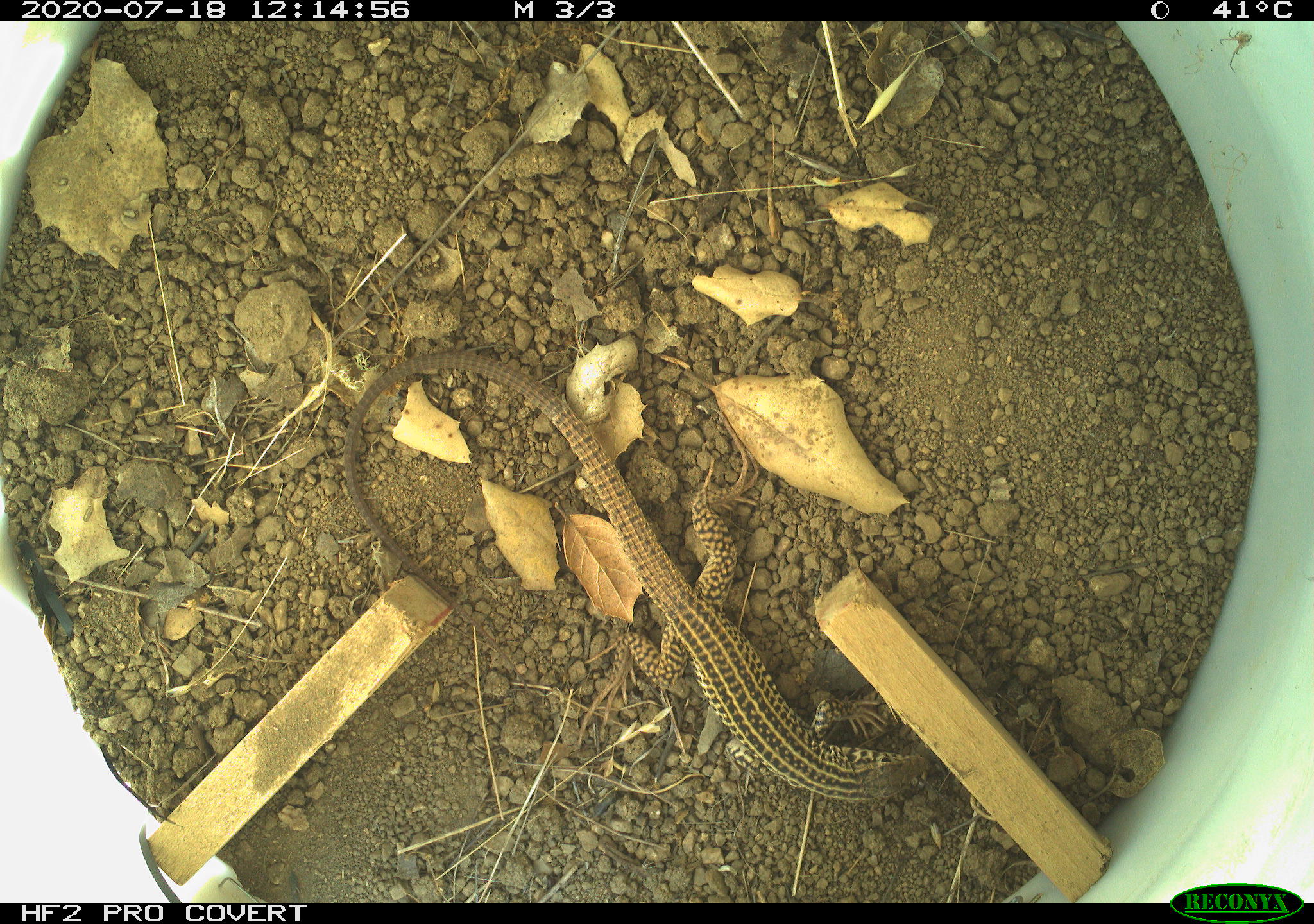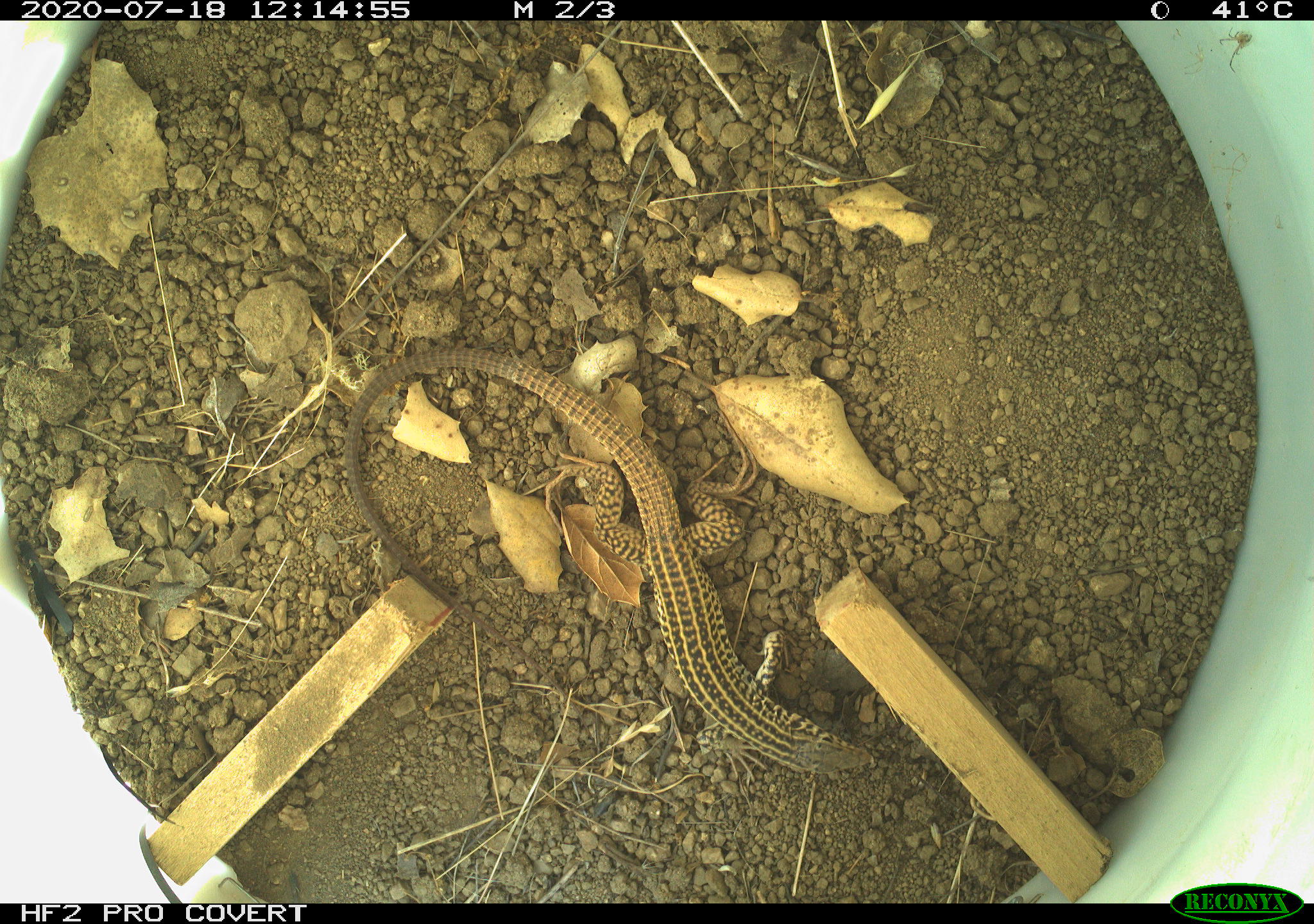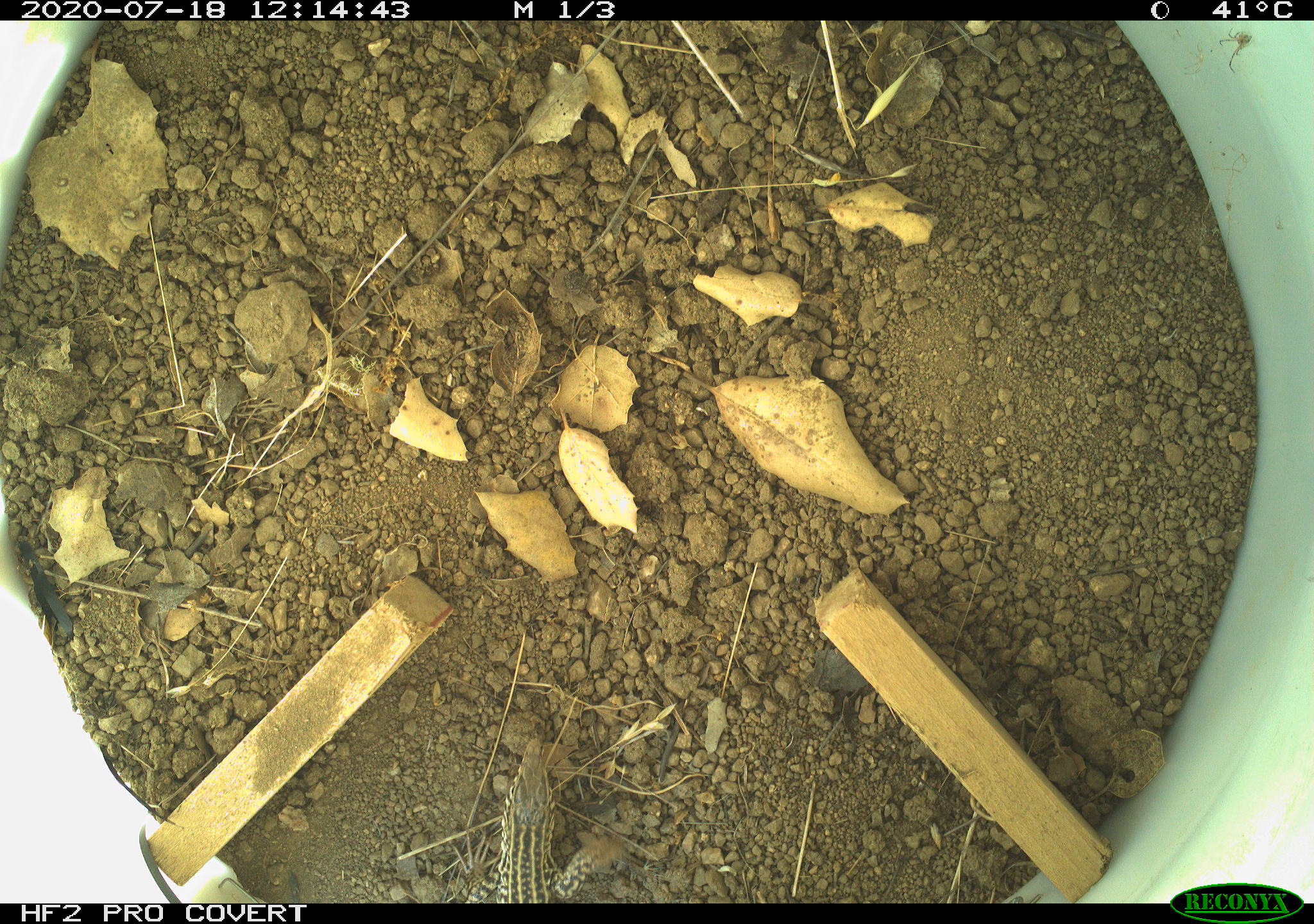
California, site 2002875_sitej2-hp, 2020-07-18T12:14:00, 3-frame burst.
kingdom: Animalia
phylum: Chordata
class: Reptilia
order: Squamata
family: Teiidae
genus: Aspidoscelis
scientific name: Aspidoscelis tigris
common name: western whiptail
Western whiptail (Aspidoscelis tigris).